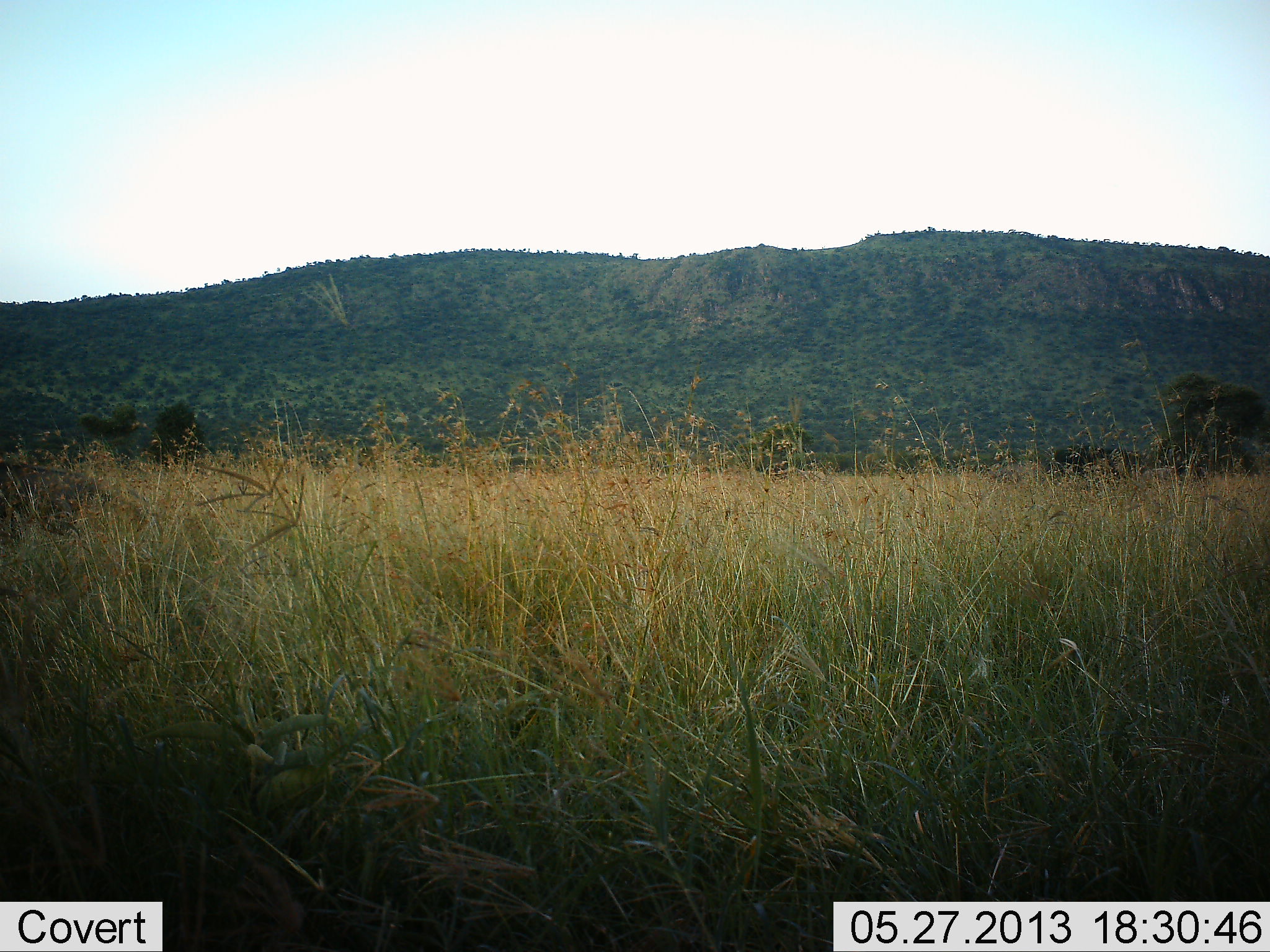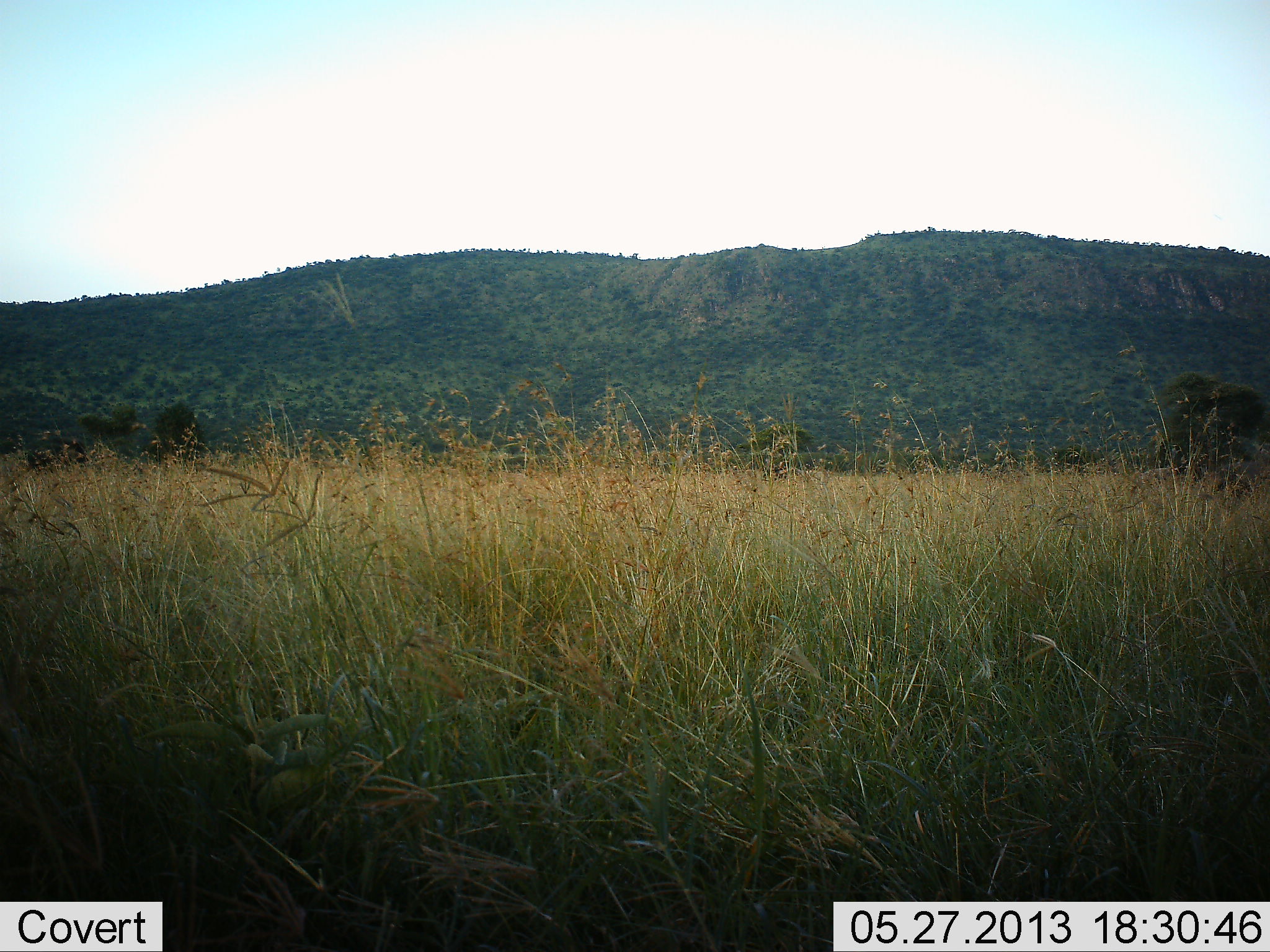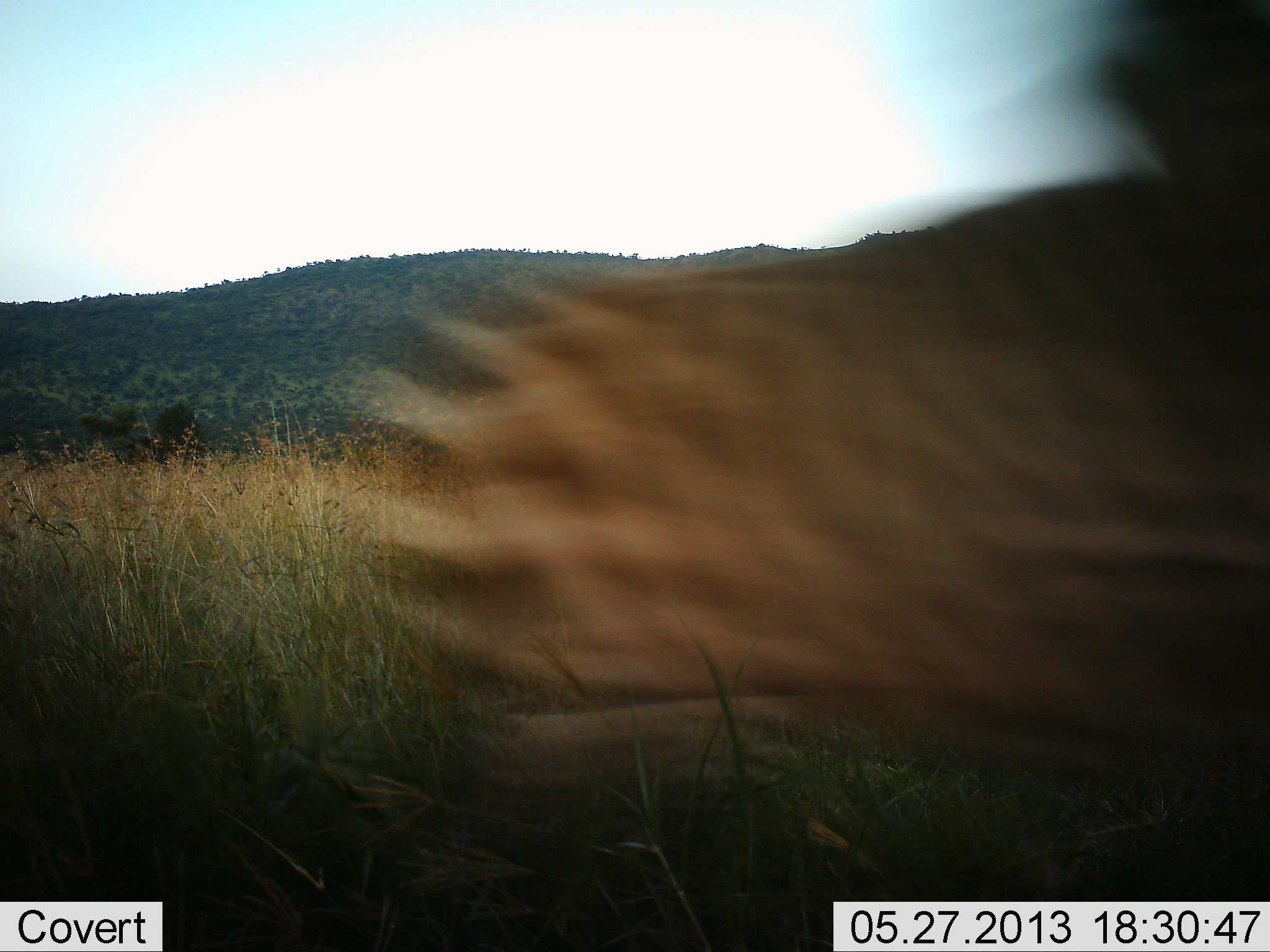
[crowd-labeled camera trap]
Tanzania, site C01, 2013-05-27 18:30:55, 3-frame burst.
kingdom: Animalia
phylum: Chordata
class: Aves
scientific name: Aves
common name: bird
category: otherbird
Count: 1.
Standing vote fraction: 0%.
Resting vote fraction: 0%.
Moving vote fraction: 100%.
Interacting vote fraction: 0%.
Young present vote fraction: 0%.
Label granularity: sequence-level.